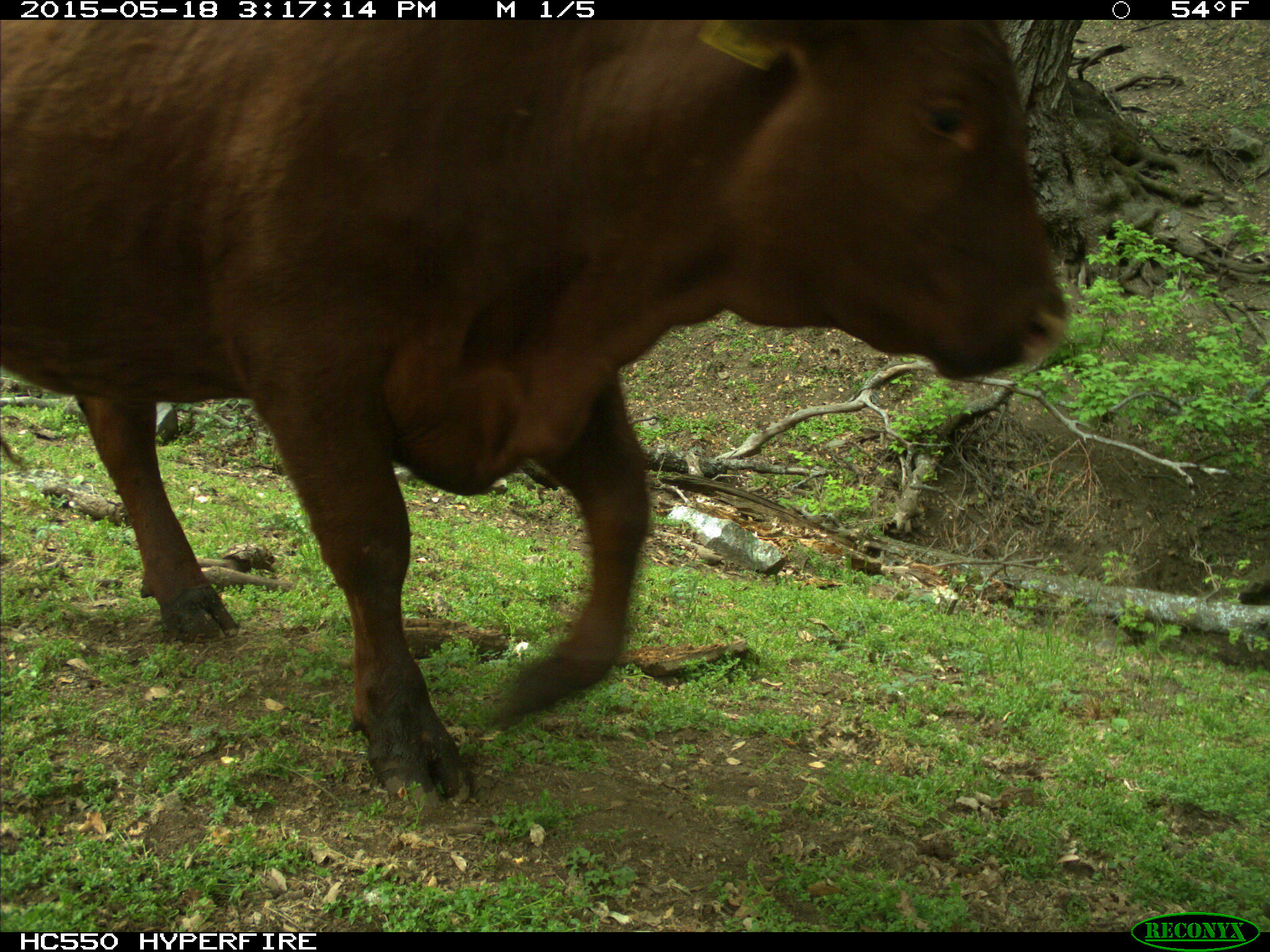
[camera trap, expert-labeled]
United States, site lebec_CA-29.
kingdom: Animalia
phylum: Chordata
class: Mammalia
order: Artiodactyla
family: Bovidae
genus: Bos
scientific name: Bos taurus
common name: domestic cow